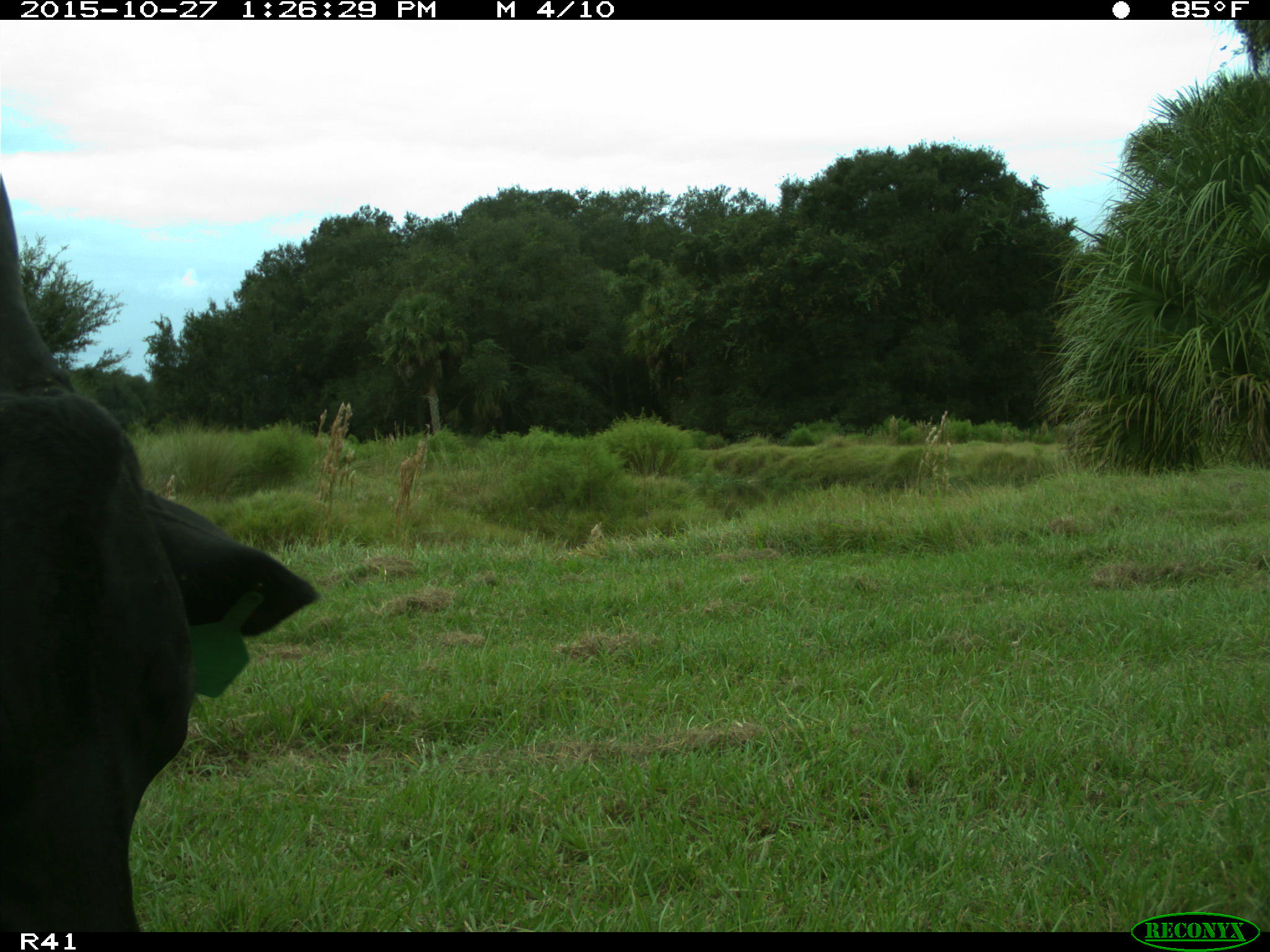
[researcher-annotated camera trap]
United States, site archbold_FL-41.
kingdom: Animalia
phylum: Chordata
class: Mammalia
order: Artiodactyla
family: Bovidae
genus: Bos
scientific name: Bos taurus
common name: domestic cow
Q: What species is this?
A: Bos taurus (domestic cow).